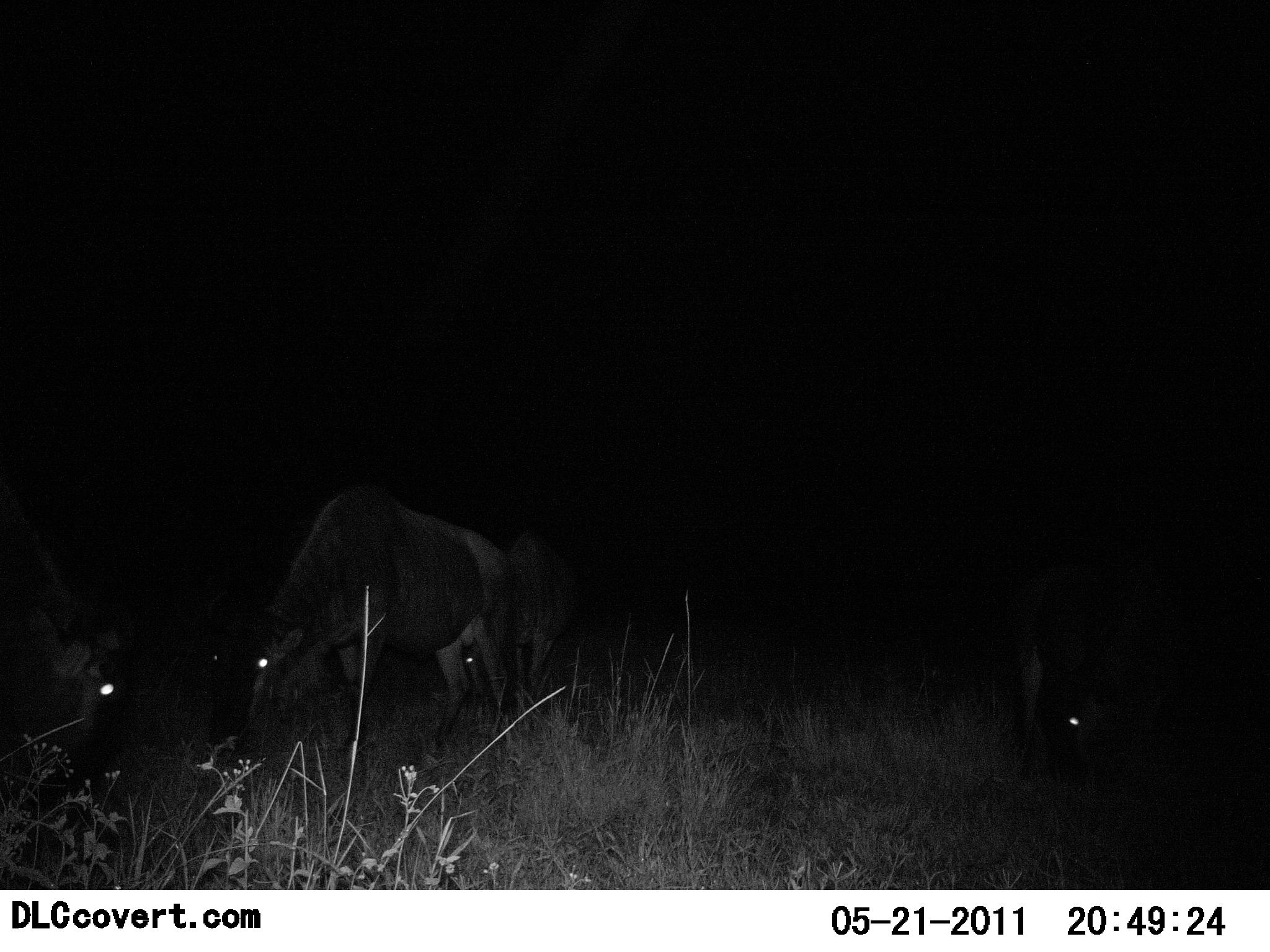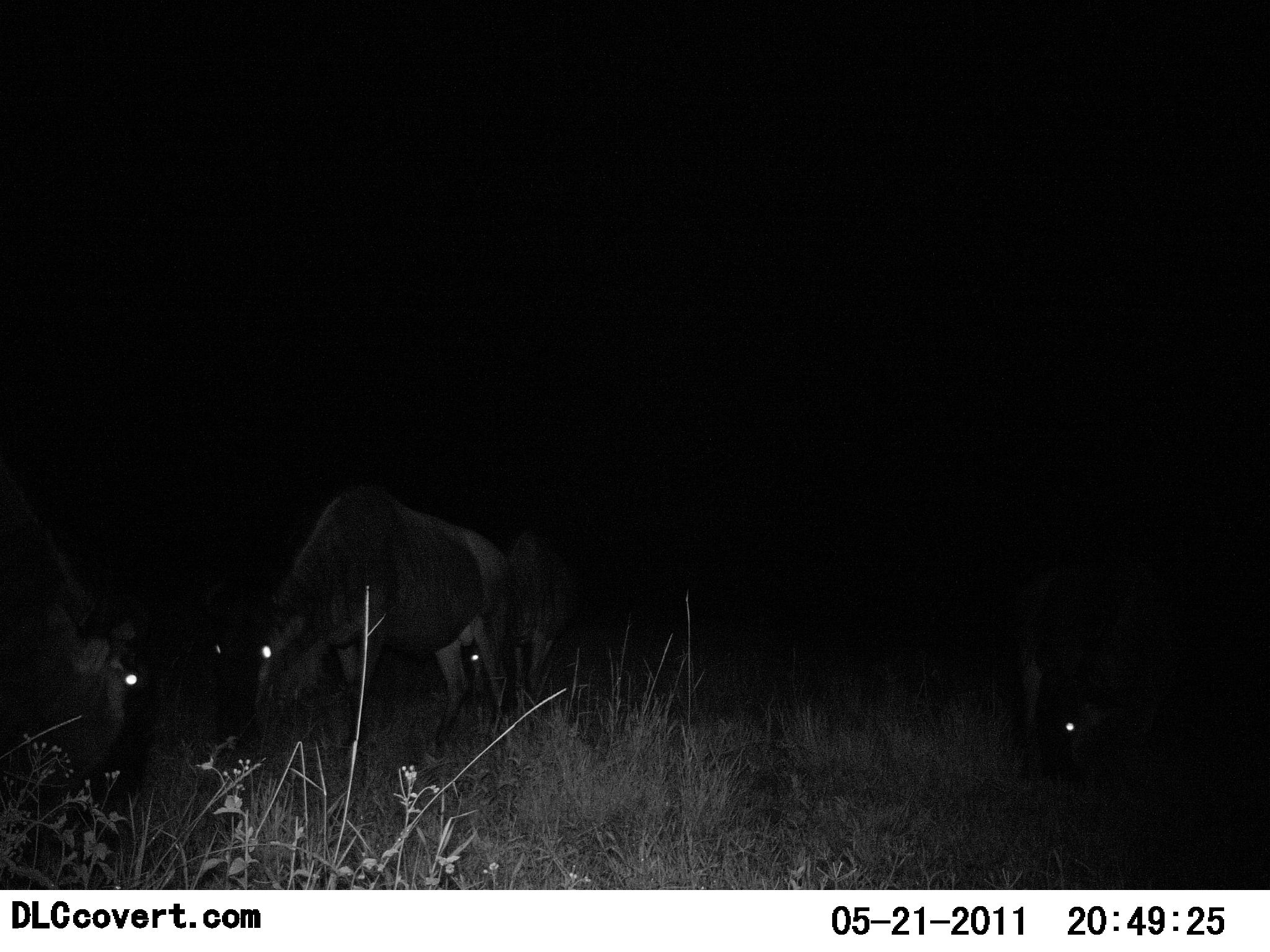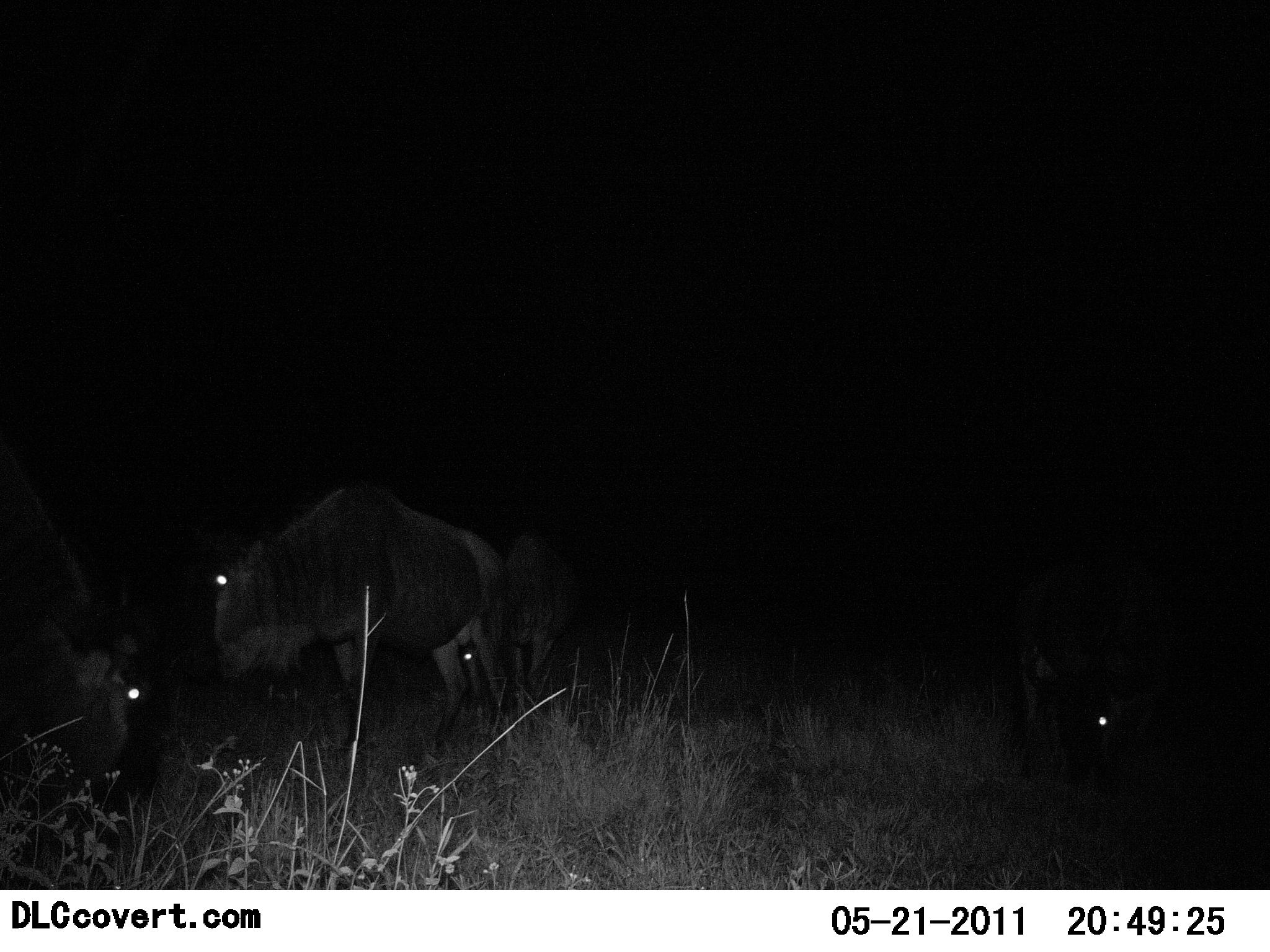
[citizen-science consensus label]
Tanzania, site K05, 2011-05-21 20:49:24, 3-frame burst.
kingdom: Animalia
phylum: Chordata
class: Mammalia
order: Artiodactyla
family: Bovidae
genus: Connochaetes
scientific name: Connochaetes taurinus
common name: blue wildebeest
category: wildebeest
Wildebeest (blue wildebeest) (Connochaetes taurinus), count 4. Behavior (volunteer vote fractions): standing 8%, resting 0%, moving 8%, interacting 0%. Young present (vote fraction): 0%. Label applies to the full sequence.